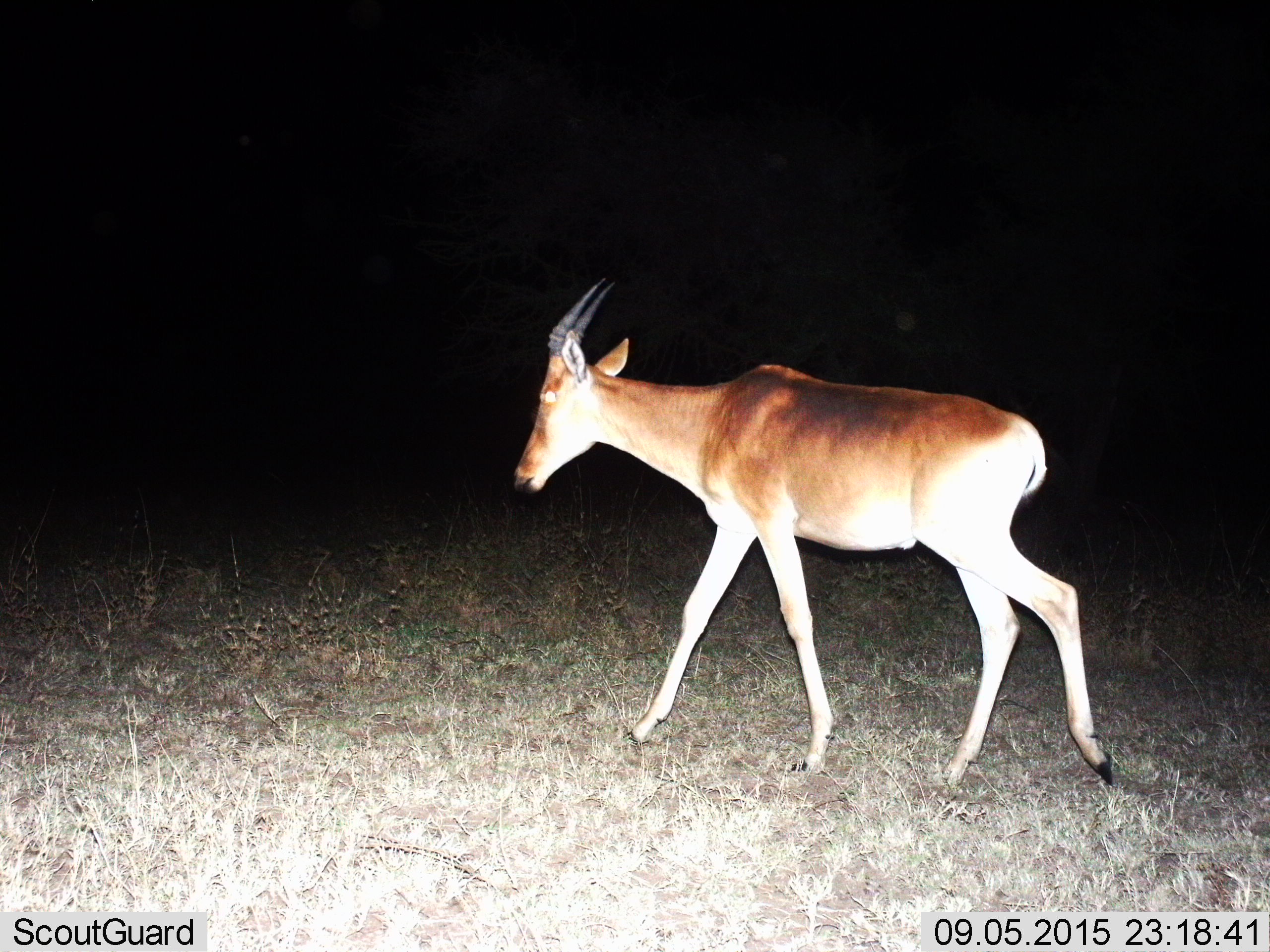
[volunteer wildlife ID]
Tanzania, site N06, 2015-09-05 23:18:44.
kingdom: Animalia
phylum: Chordata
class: Mammalia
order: Artiodactyla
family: Bovidae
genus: Nanger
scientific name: Nanger granti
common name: grant's gazelle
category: gazellegrants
Gazellegrants (grant's gazelle) (Nanger granti), count 1. Behavior (volunteer vote fractions): standing 0%, resting 0%, moving 100%, interacting 0%. Young present (vote fraction): 0%. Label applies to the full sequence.